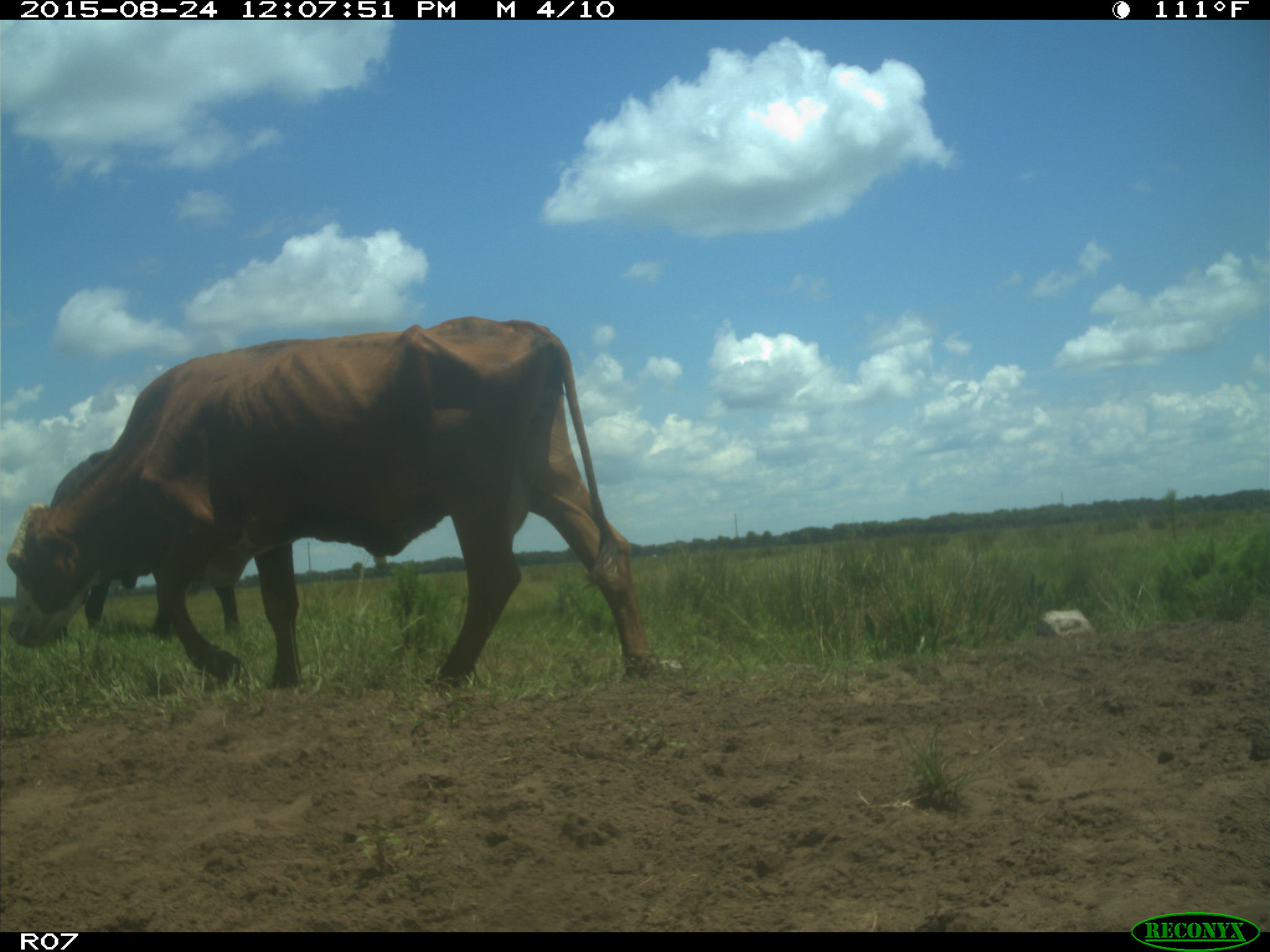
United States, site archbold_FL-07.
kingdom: Animalia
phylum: Chordata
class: Mammalia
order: Artiodactyla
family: Bovidae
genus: Bos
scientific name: Bos taurus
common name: domestic cow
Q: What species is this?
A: Bos taurus (domestic cow).